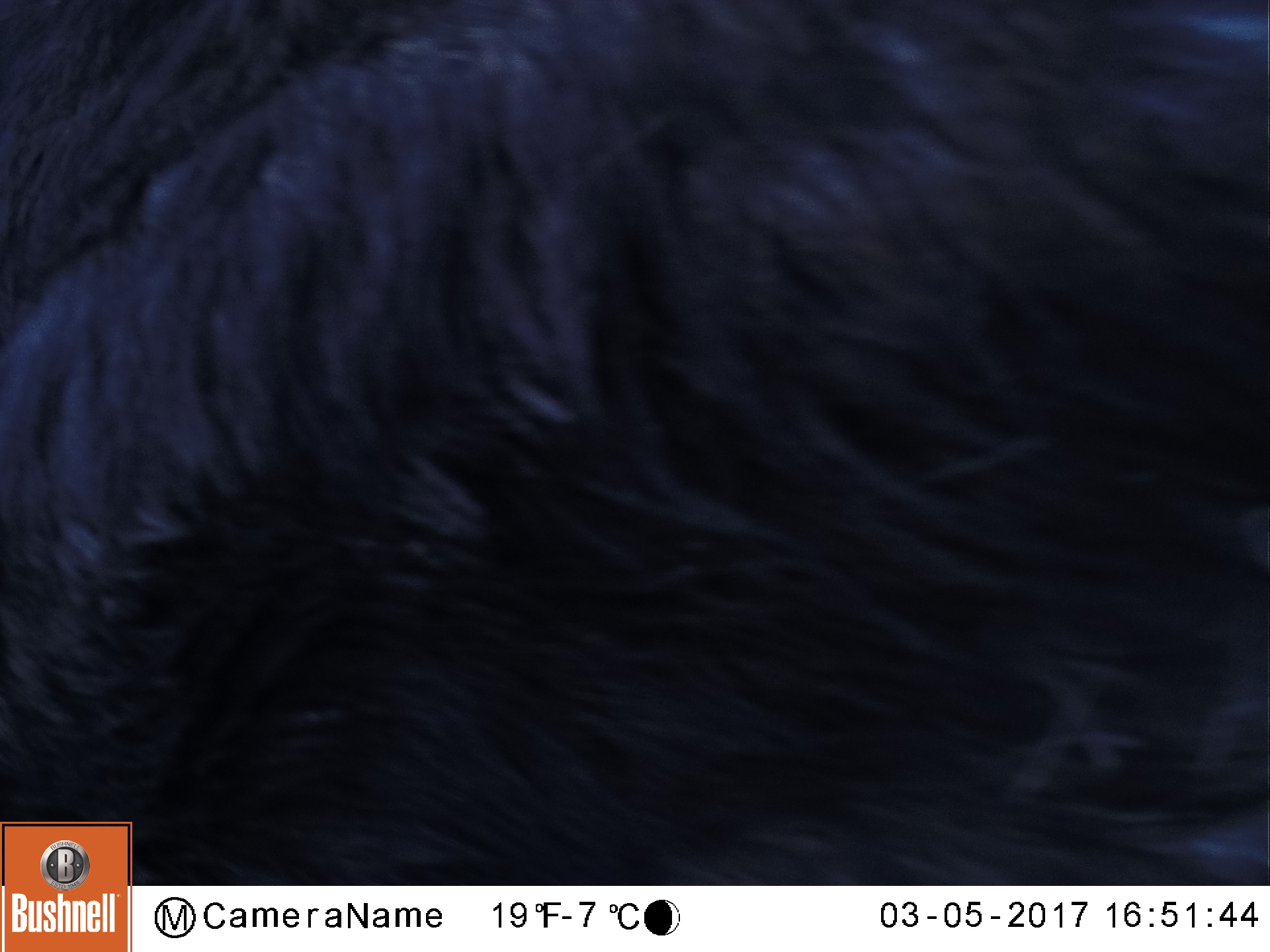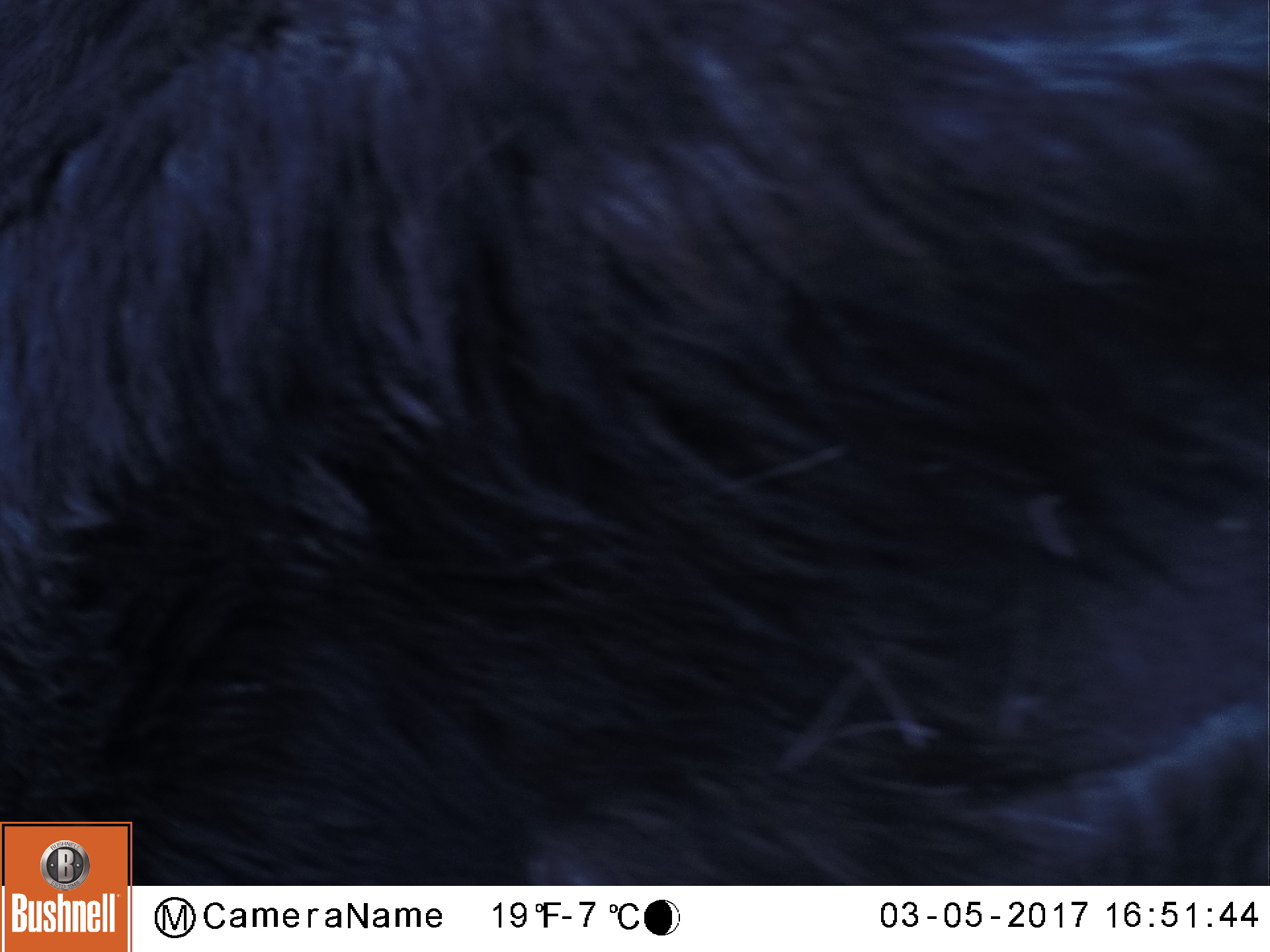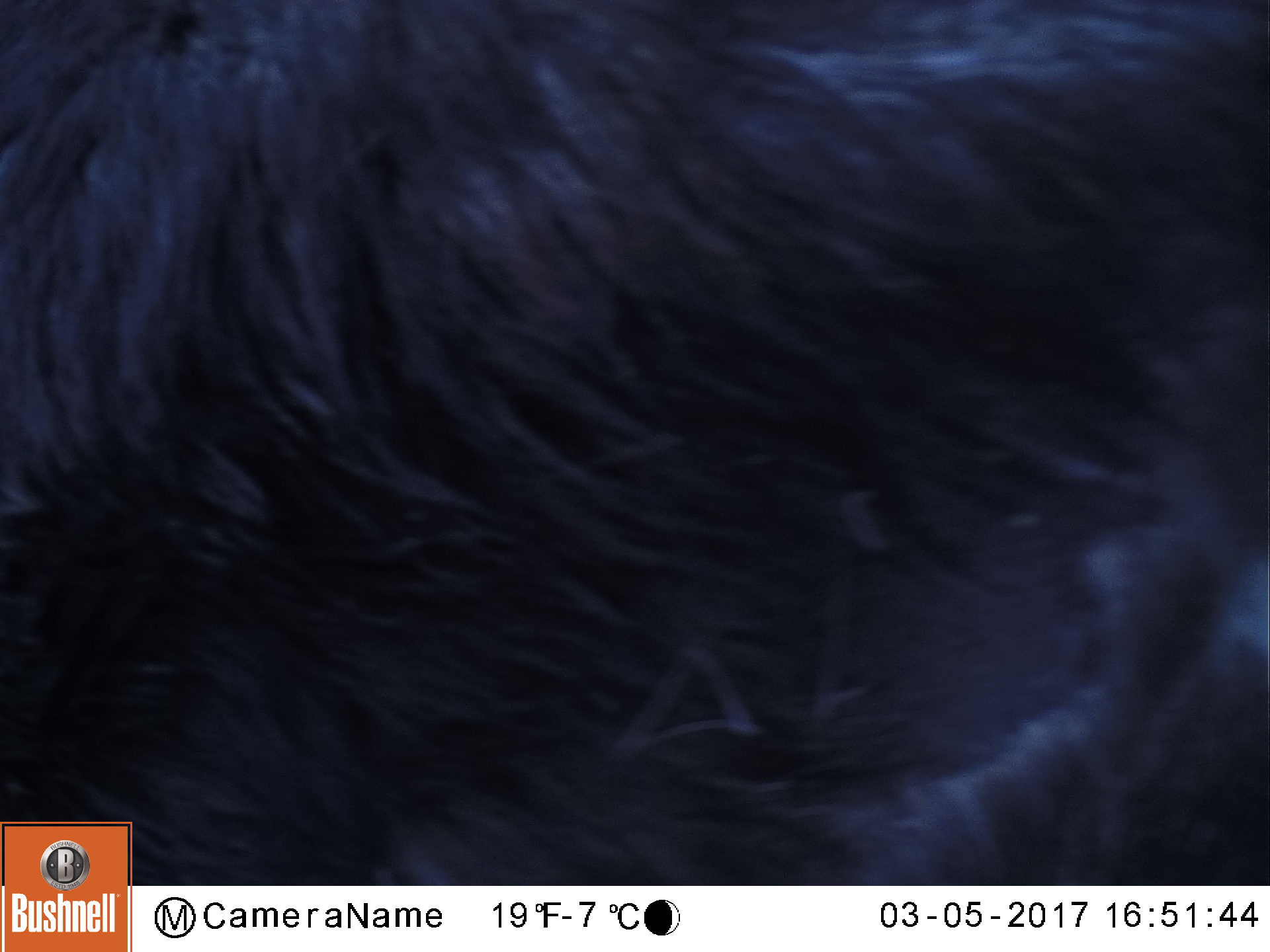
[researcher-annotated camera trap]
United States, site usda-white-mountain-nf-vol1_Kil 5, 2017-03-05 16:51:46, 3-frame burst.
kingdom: Animalia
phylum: Chordata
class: Mammalia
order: Artiodactyla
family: Cervidae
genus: Alces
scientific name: Alces alces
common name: moose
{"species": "moose (Alces alces)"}